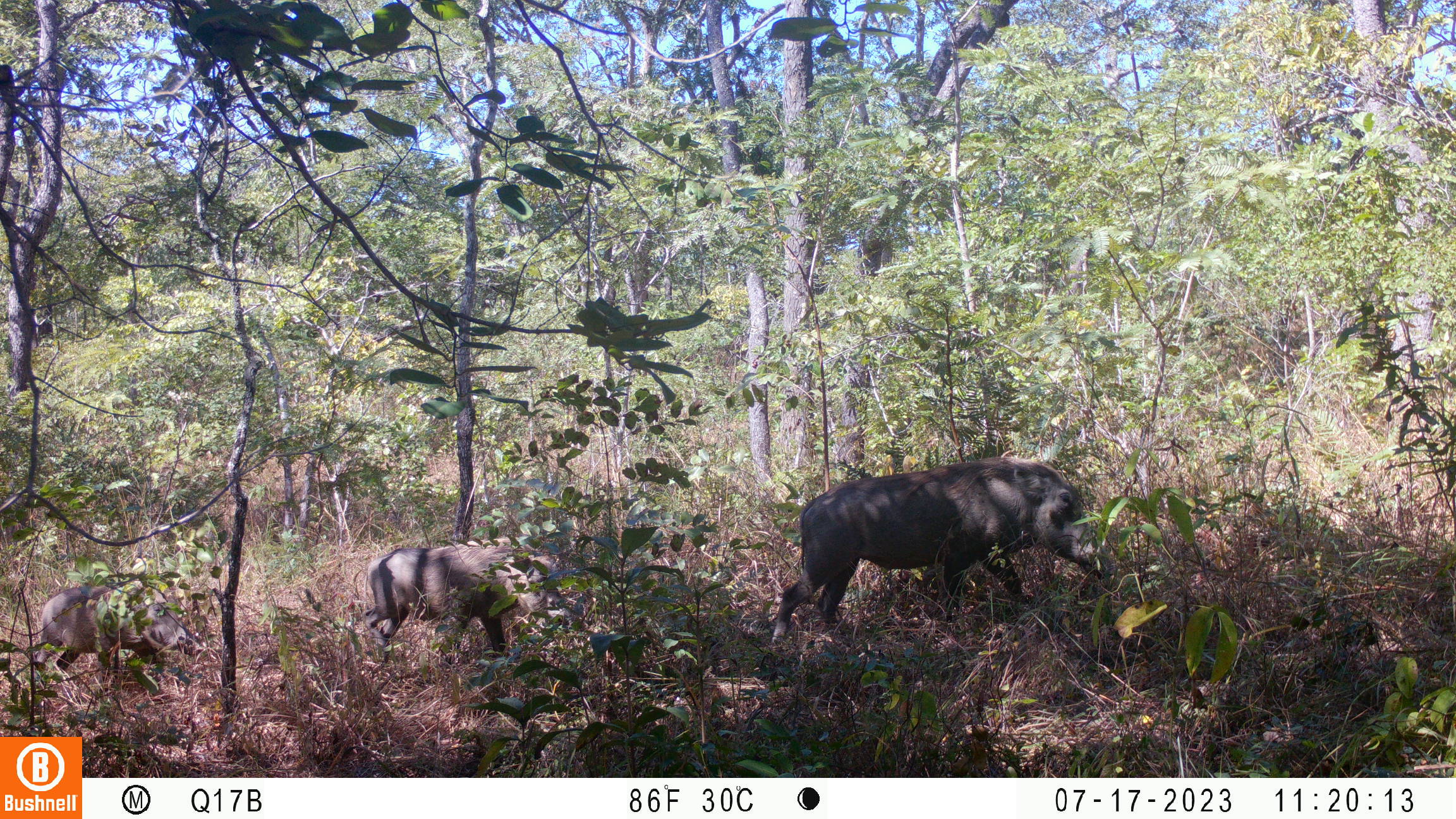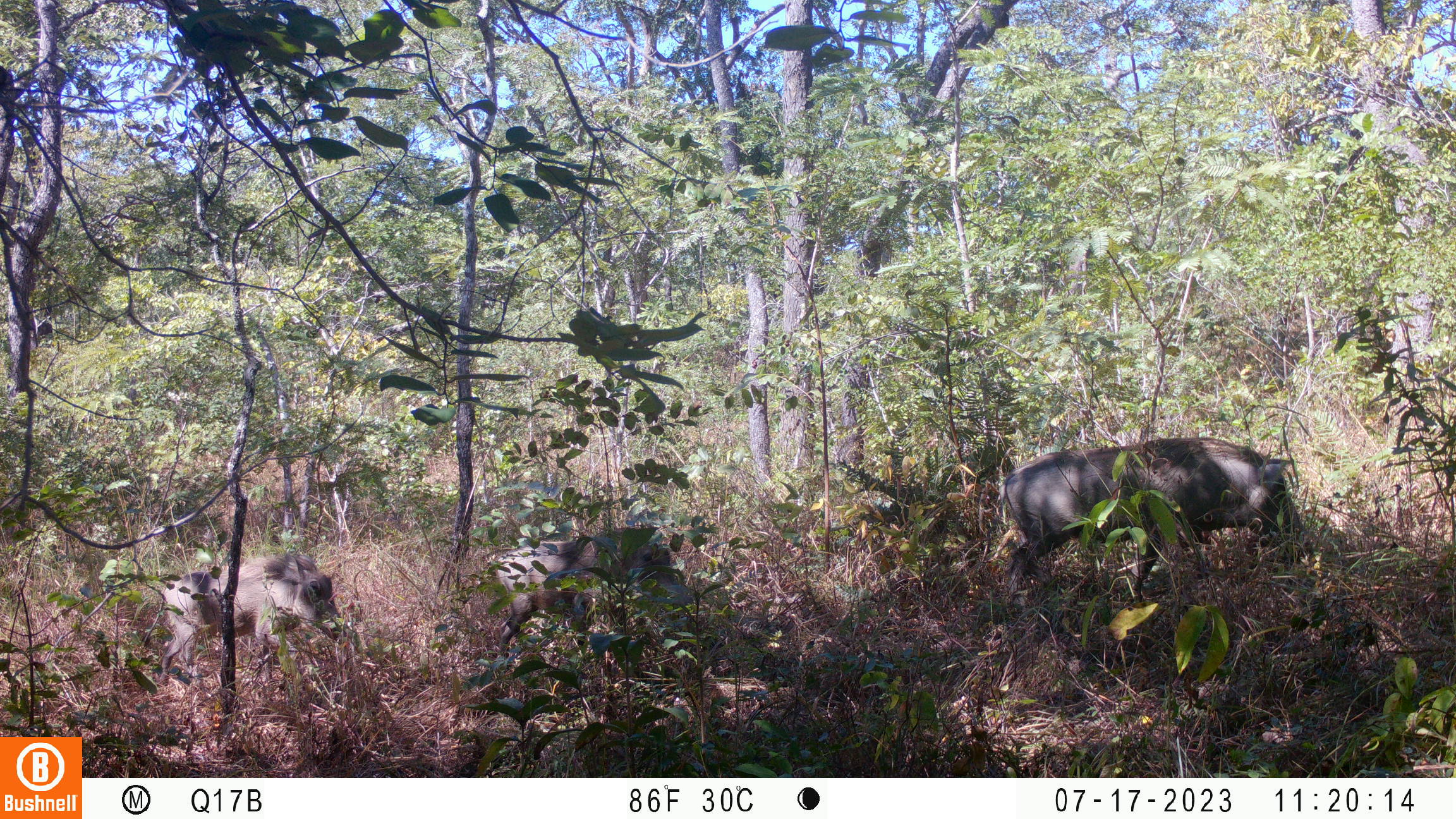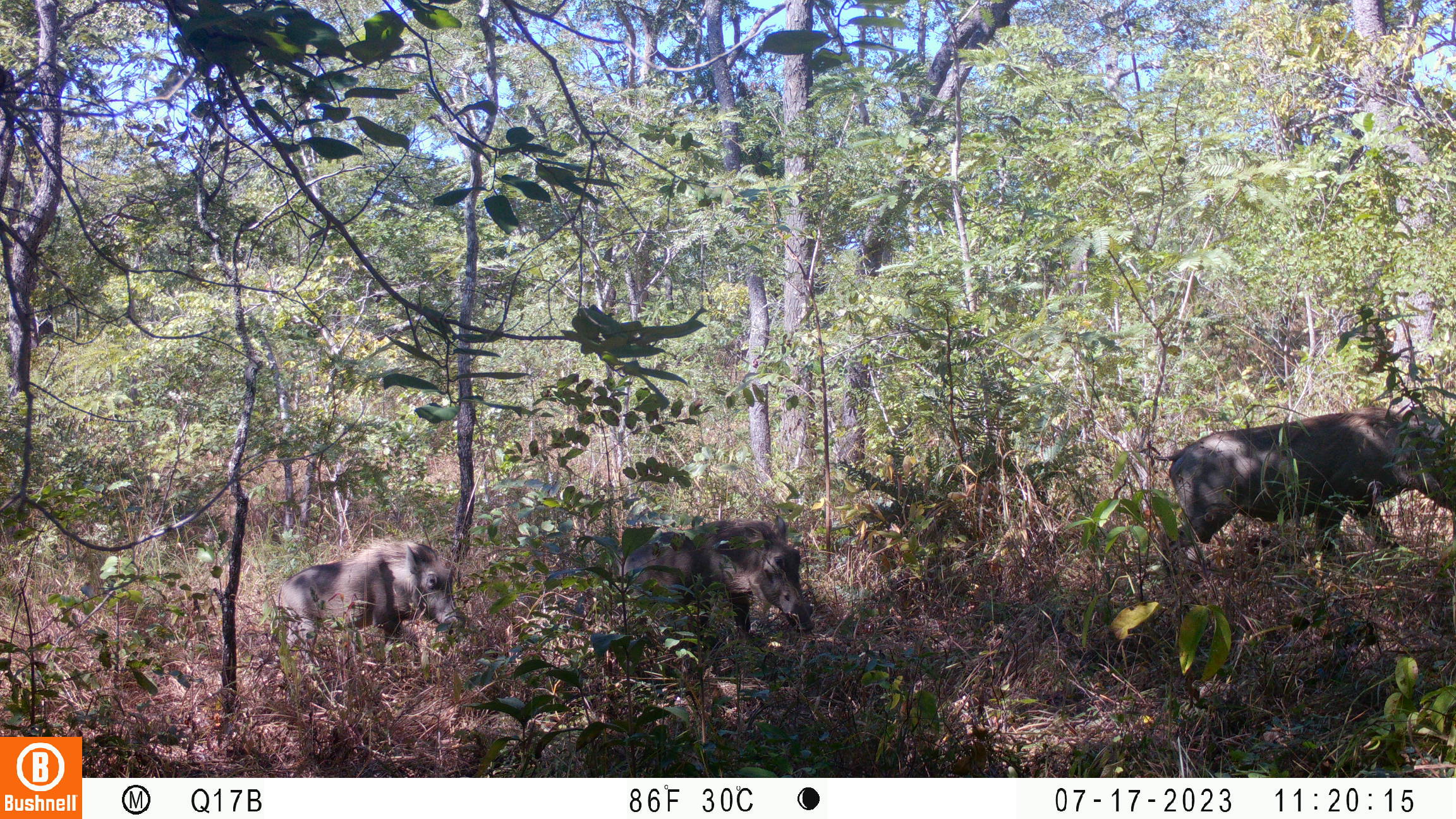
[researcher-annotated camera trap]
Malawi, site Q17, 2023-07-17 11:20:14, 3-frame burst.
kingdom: Animalia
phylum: Chordata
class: Mammalia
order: Artiodactyla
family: Suidae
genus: Phacochoerus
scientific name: Phacochoerus africanus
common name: common warthog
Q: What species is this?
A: Common warthog (Phacochoerus africanus).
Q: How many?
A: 3.